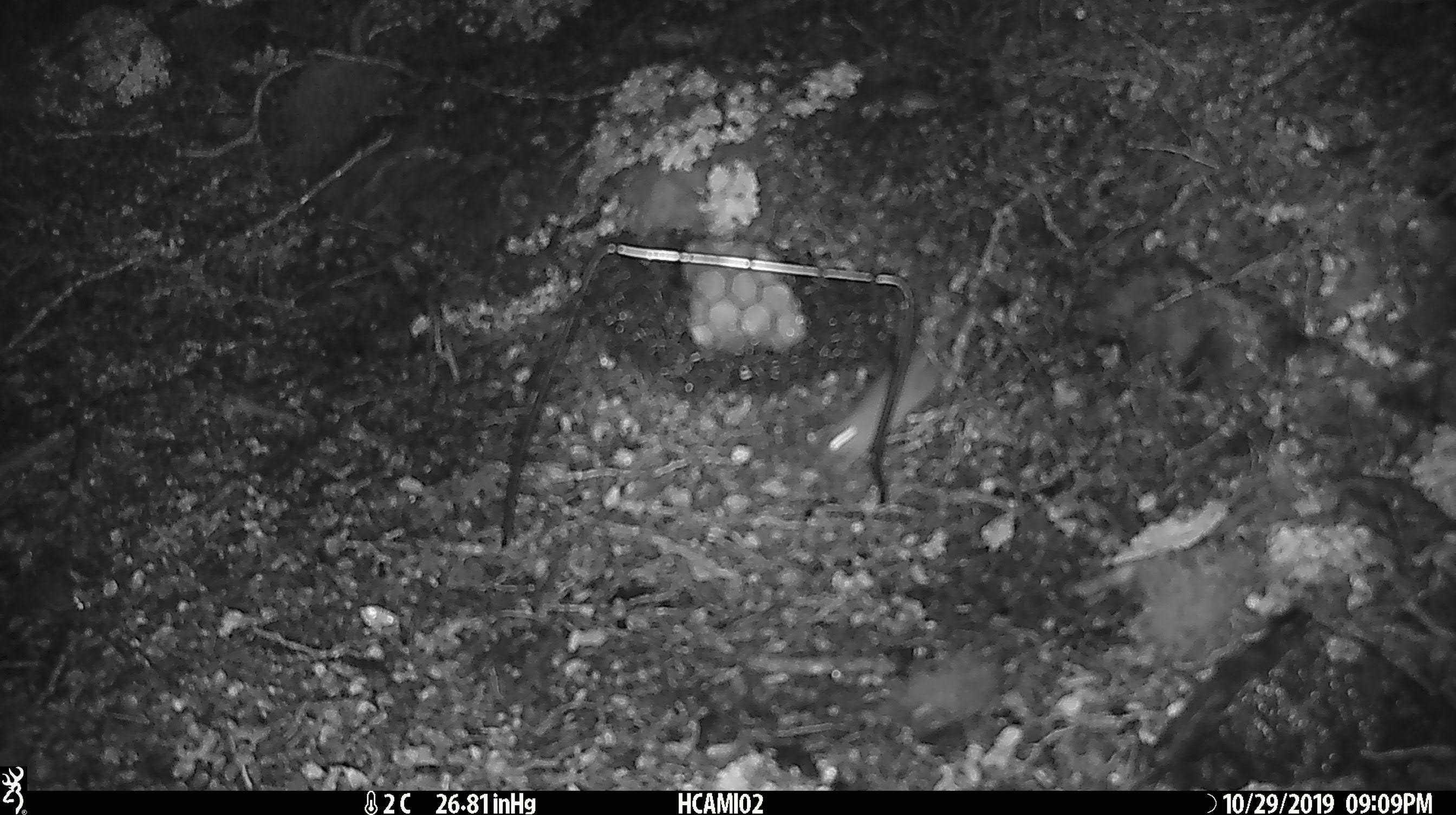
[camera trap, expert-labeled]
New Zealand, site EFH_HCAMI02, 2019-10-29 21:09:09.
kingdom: Animalia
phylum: Chordata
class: Mammalia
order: Rodentia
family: Muridae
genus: Mus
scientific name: Mus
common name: mouse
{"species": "mouse (Mus)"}